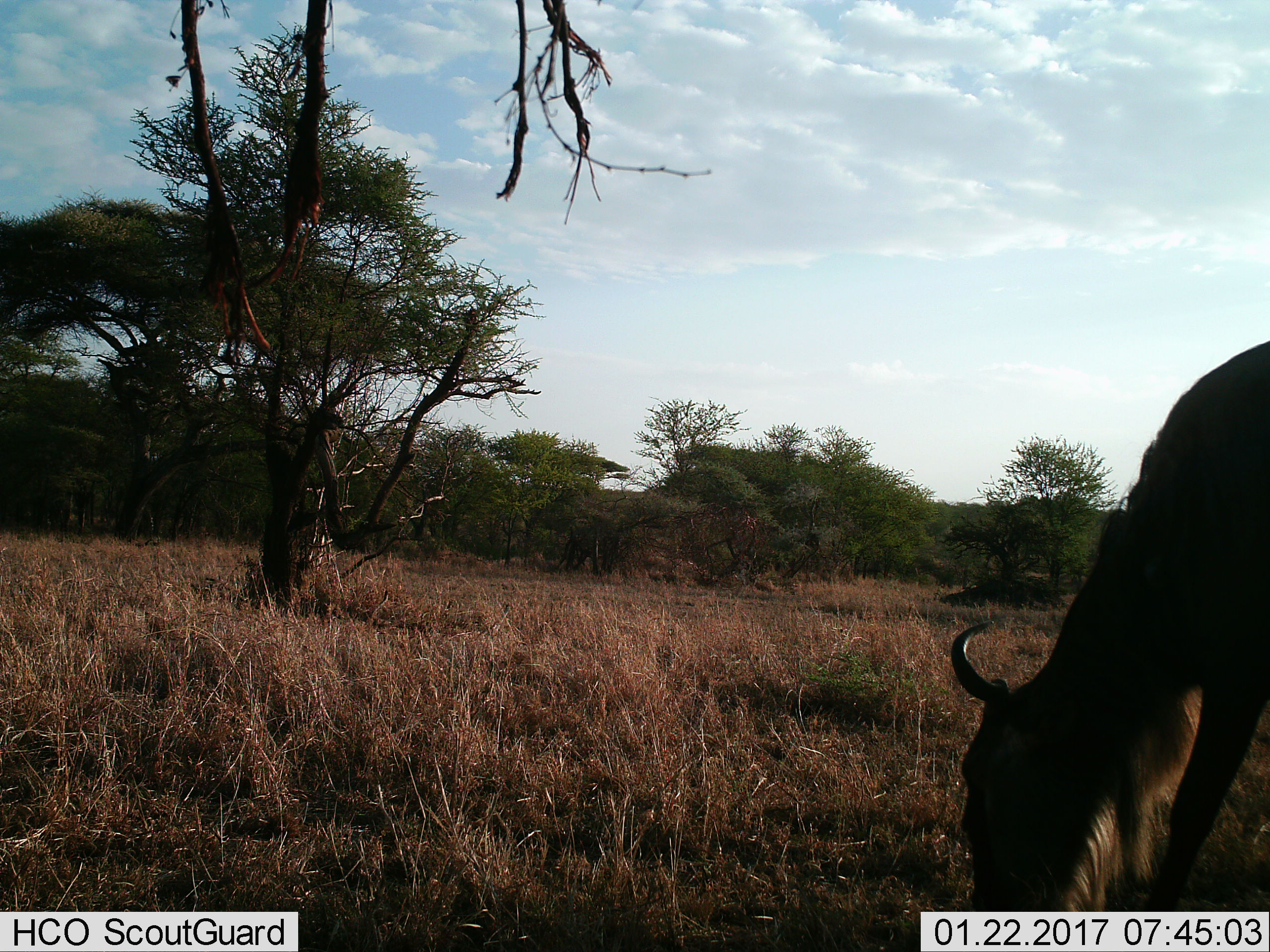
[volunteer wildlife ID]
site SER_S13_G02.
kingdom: Animalia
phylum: Chordata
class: Mammalia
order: Artiodactyla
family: Bovidae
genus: Connochaetes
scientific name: Connochaetes taurinus taurinus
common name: blue wildebeest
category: wildebeestblue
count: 1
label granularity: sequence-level